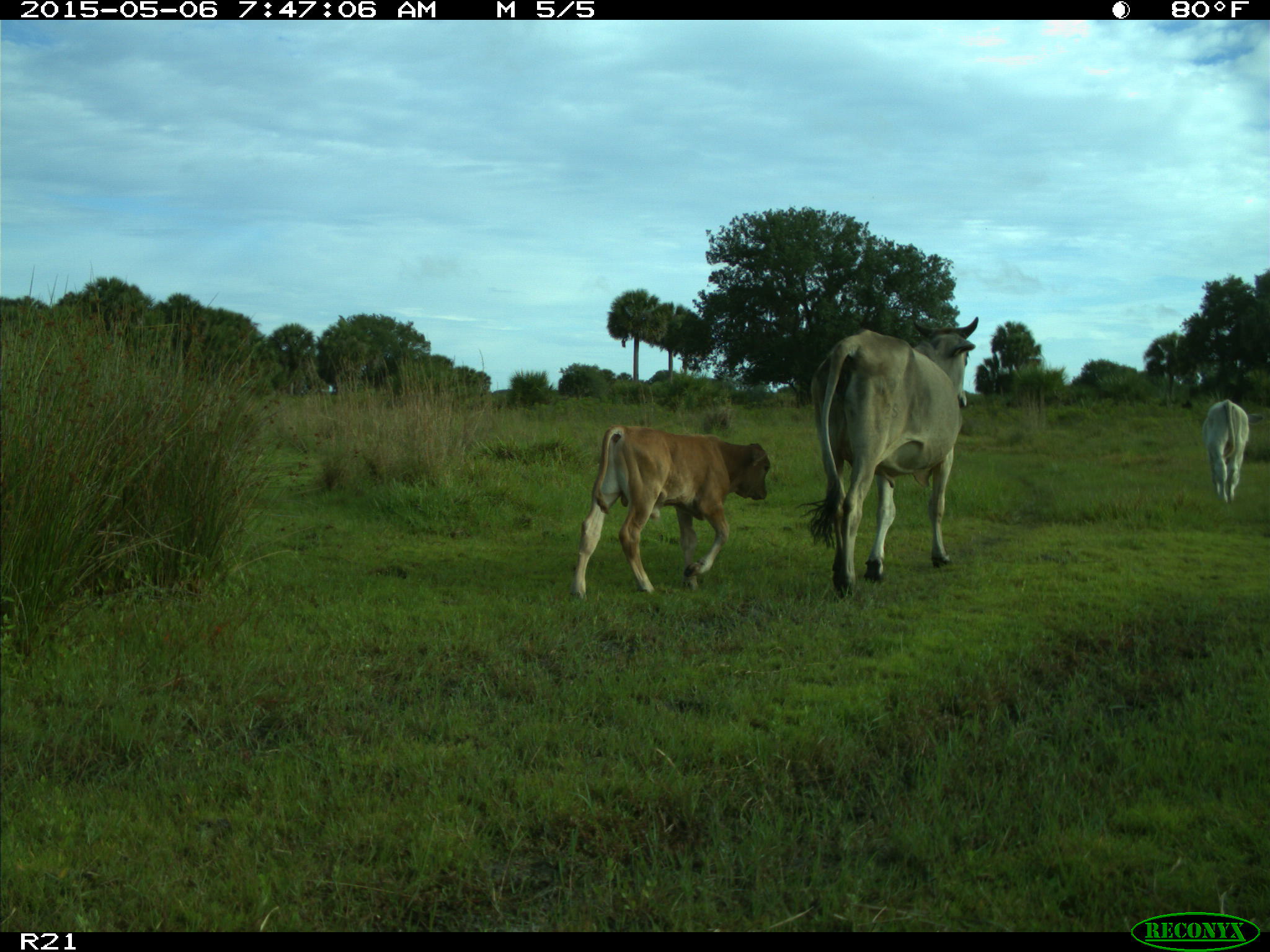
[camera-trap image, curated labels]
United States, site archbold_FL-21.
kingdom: Animalia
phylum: Chordata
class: Mammalia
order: Artiodactyla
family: Bovidae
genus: Bos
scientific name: Bos taurus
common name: domestic cow